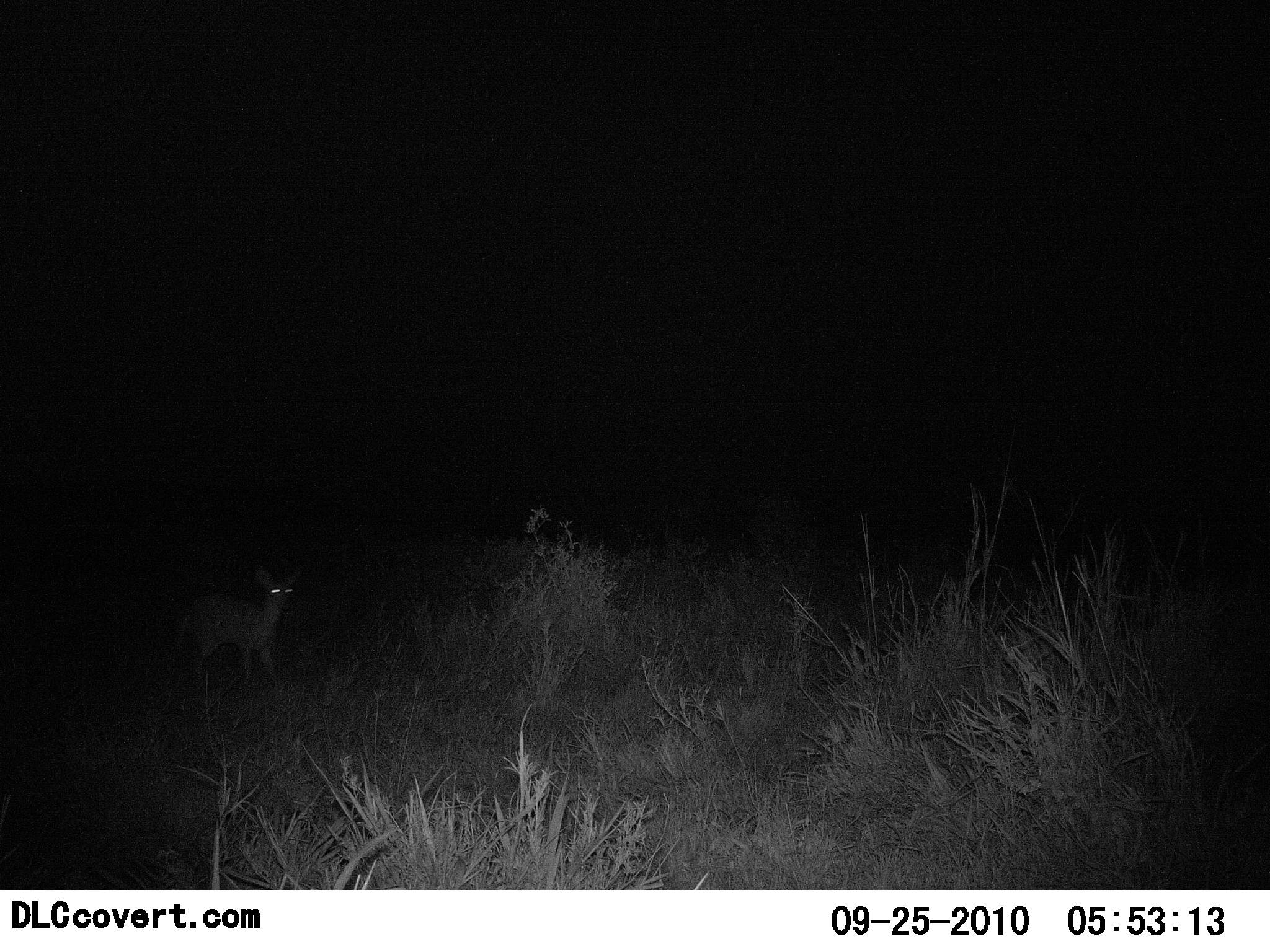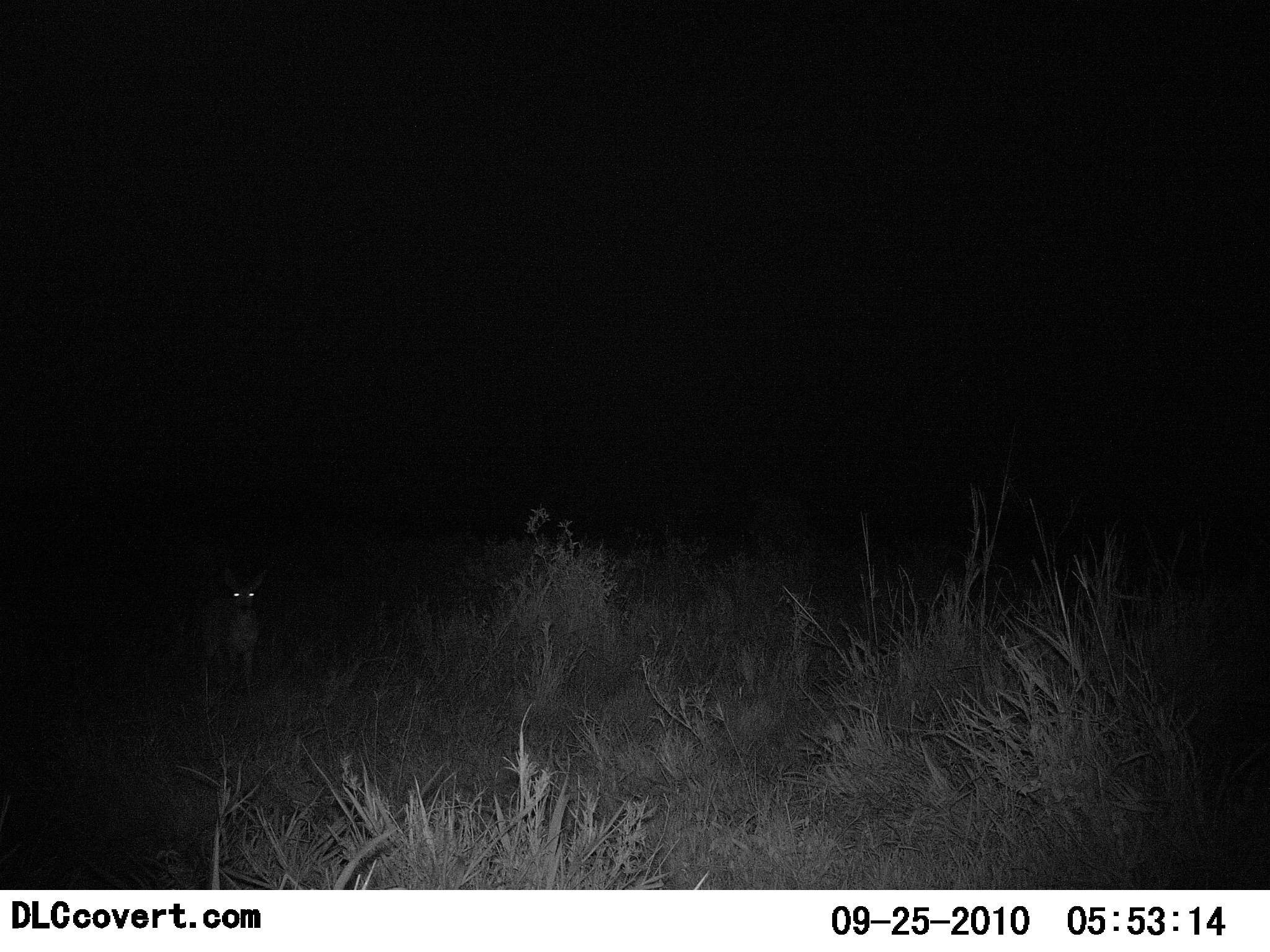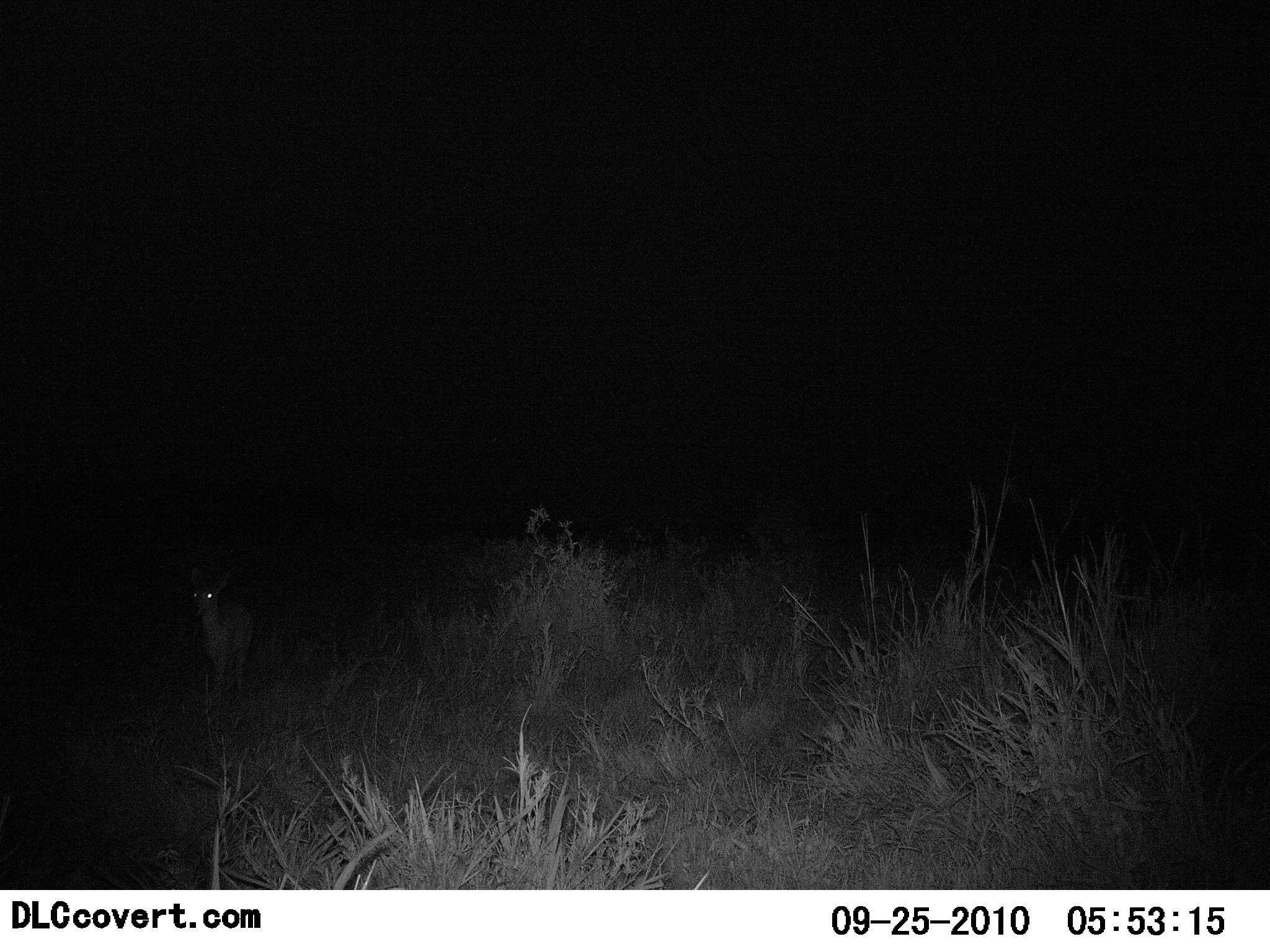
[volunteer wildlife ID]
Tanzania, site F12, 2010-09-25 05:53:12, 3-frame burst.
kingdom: Animalia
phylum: Chordata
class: Mammalia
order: Artiodactyla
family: Bovidae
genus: Madoqua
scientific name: Madoqua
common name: dikdik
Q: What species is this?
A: Dikdik (Madoqua).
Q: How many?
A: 1.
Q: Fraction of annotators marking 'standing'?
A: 44%.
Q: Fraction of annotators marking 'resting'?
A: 0%.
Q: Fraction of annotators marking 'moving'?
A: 56%.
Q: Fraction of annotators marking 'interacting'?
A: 0%.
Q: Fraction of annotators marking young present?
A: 0%.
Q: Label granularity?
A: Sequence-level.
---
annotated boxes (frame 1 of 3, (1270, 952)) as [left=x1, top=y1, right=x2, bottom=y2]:
animal: [left=184, top=564, right=304, bottom=693]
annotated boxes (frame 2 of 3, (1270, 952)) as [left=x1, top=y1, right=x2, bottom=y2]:
animal: [left=181, top=568, right=274, bottom=703]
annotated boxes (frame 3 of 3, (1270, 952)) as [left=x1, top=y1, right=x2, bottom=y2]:
animal: [left=181, top=566, right=258, bottom=707]